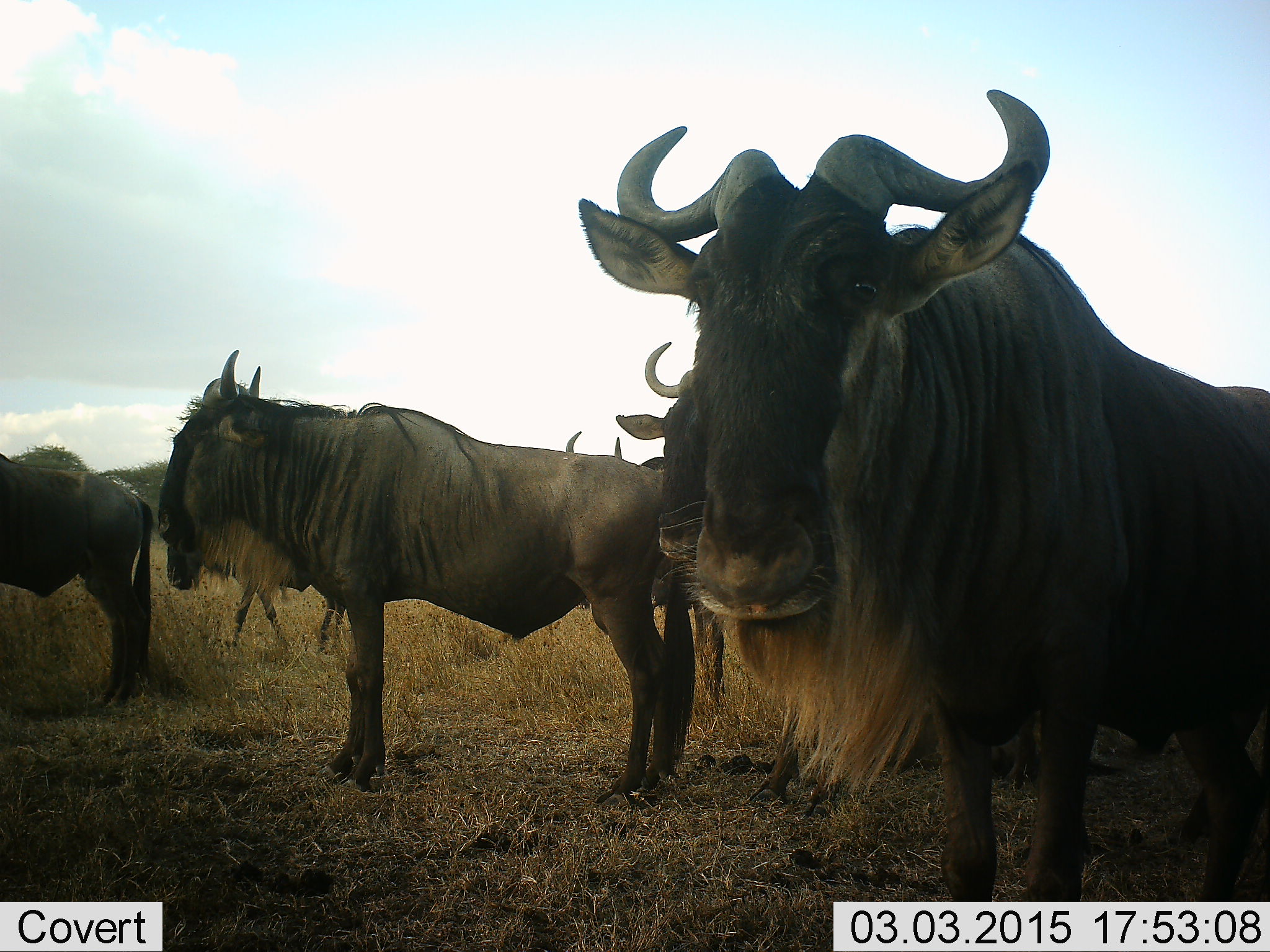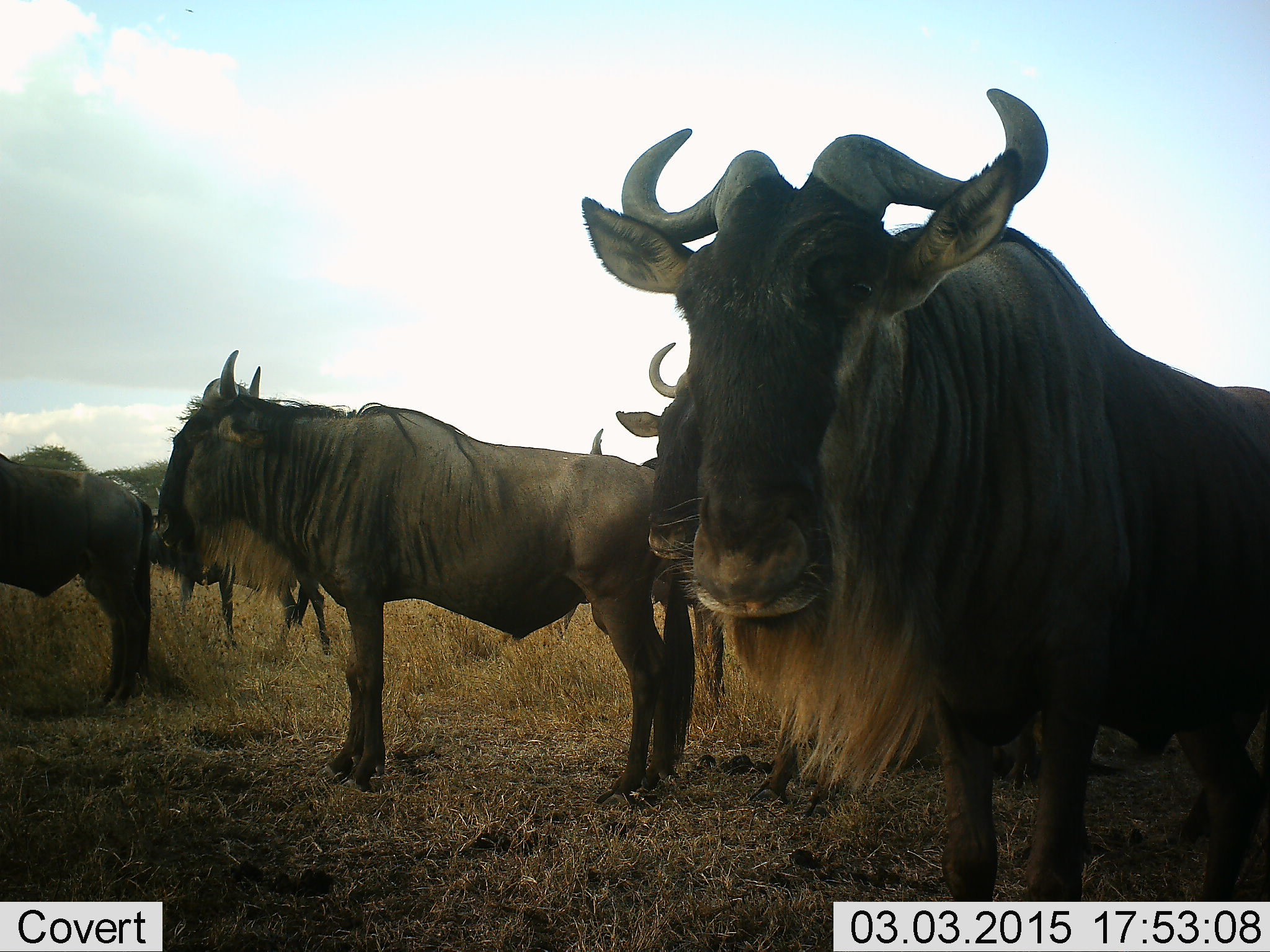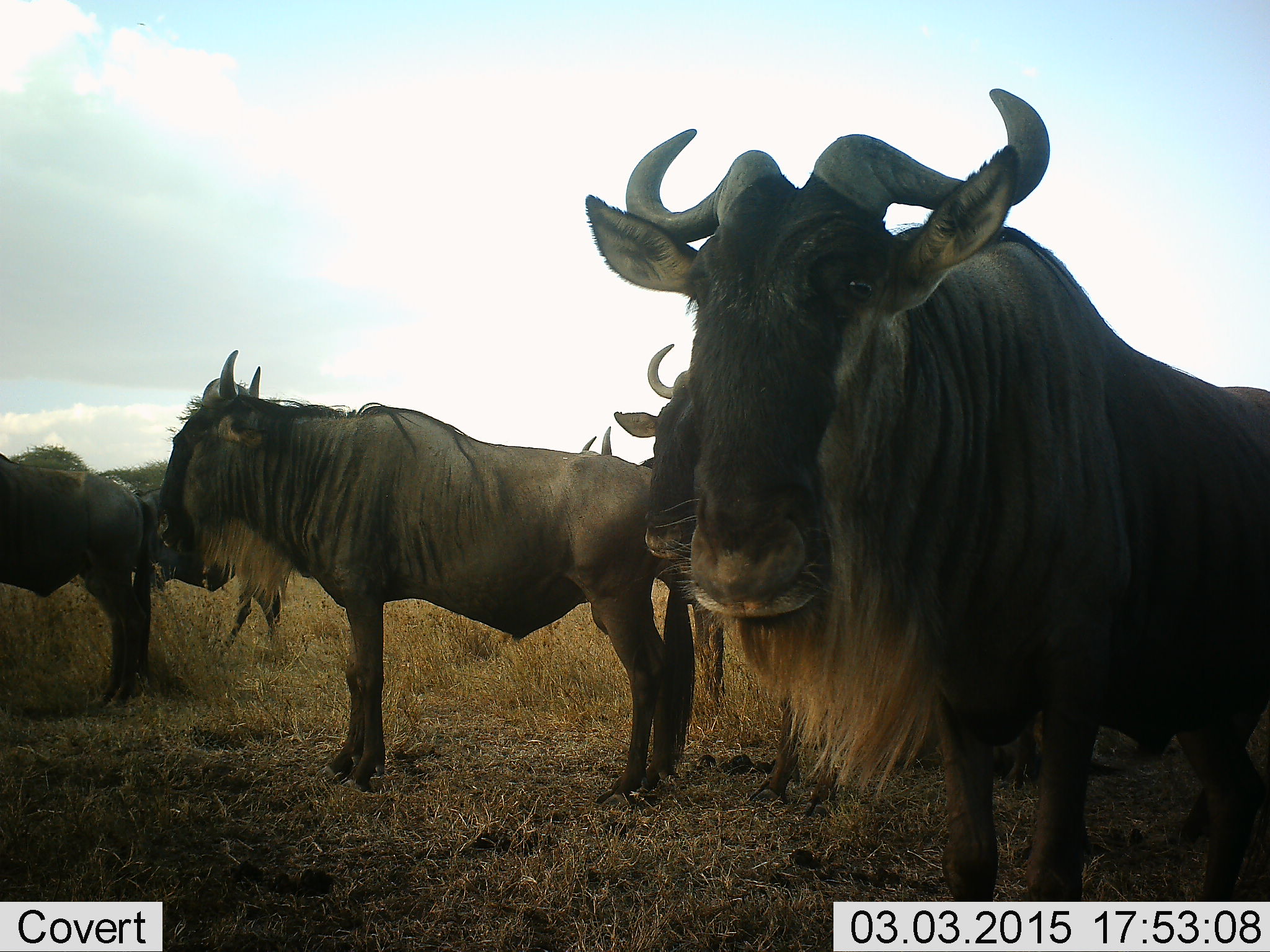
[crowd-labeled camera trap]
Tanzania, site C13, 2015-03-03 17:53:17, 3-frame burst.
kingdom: Animalia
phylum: Chordata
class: Mammalia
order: Artiodactyla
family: Bovidae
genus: Connochaetes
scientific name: Connochaetes taurinus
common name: blue wildebeest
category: wildebeest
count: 6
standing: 90%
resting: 10%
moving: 50%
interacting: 0%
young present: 0%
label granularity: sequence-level